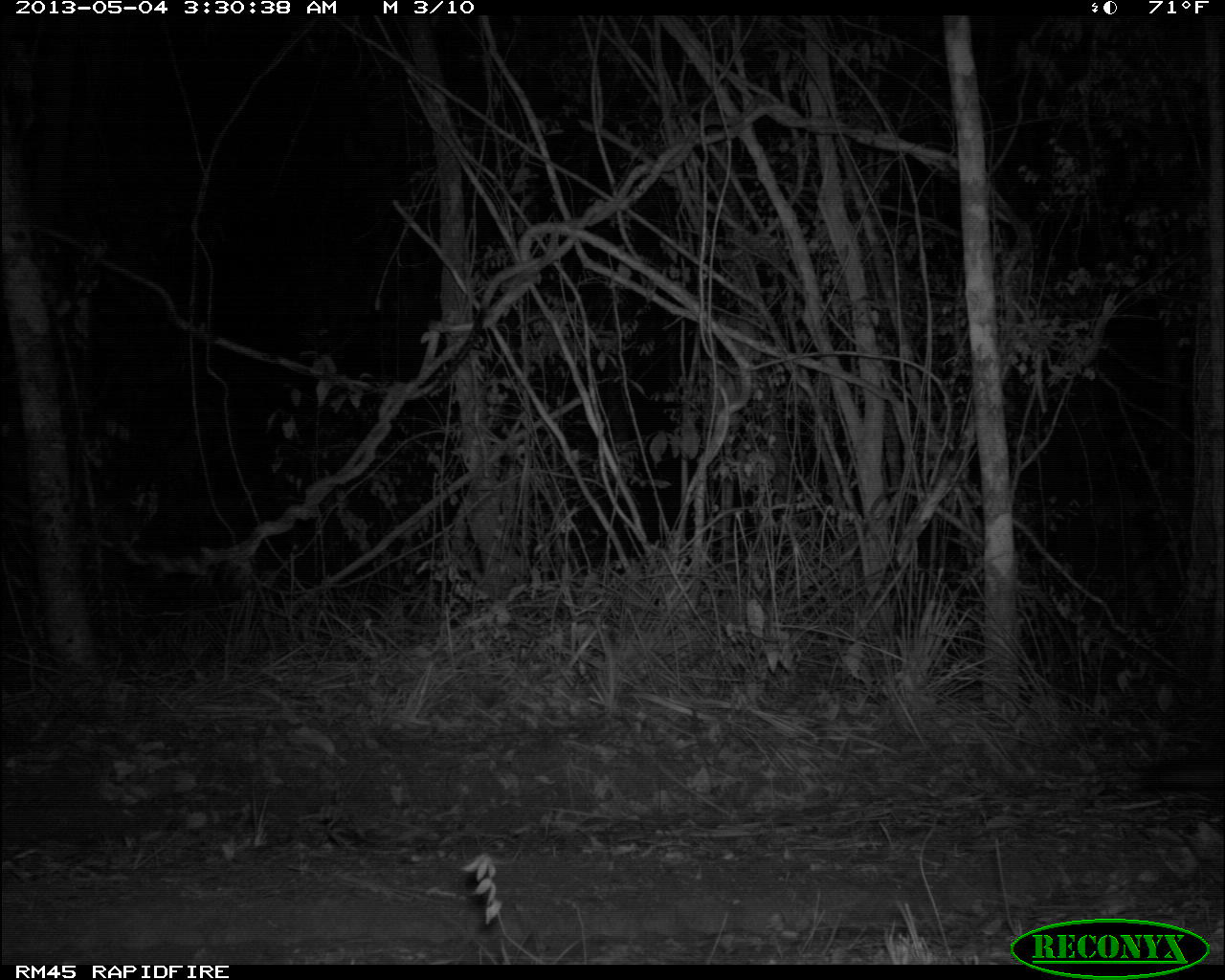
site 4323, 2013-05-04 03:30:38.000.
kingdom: Animalia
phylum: Chordata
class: Mammalia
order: Carnivora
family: Canidae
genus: Urocyon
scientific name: Urocyon cinereoargenteus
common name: gray fox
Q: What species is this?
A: Urocyon cinereoargenteus (gray fox).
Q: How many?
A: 1.